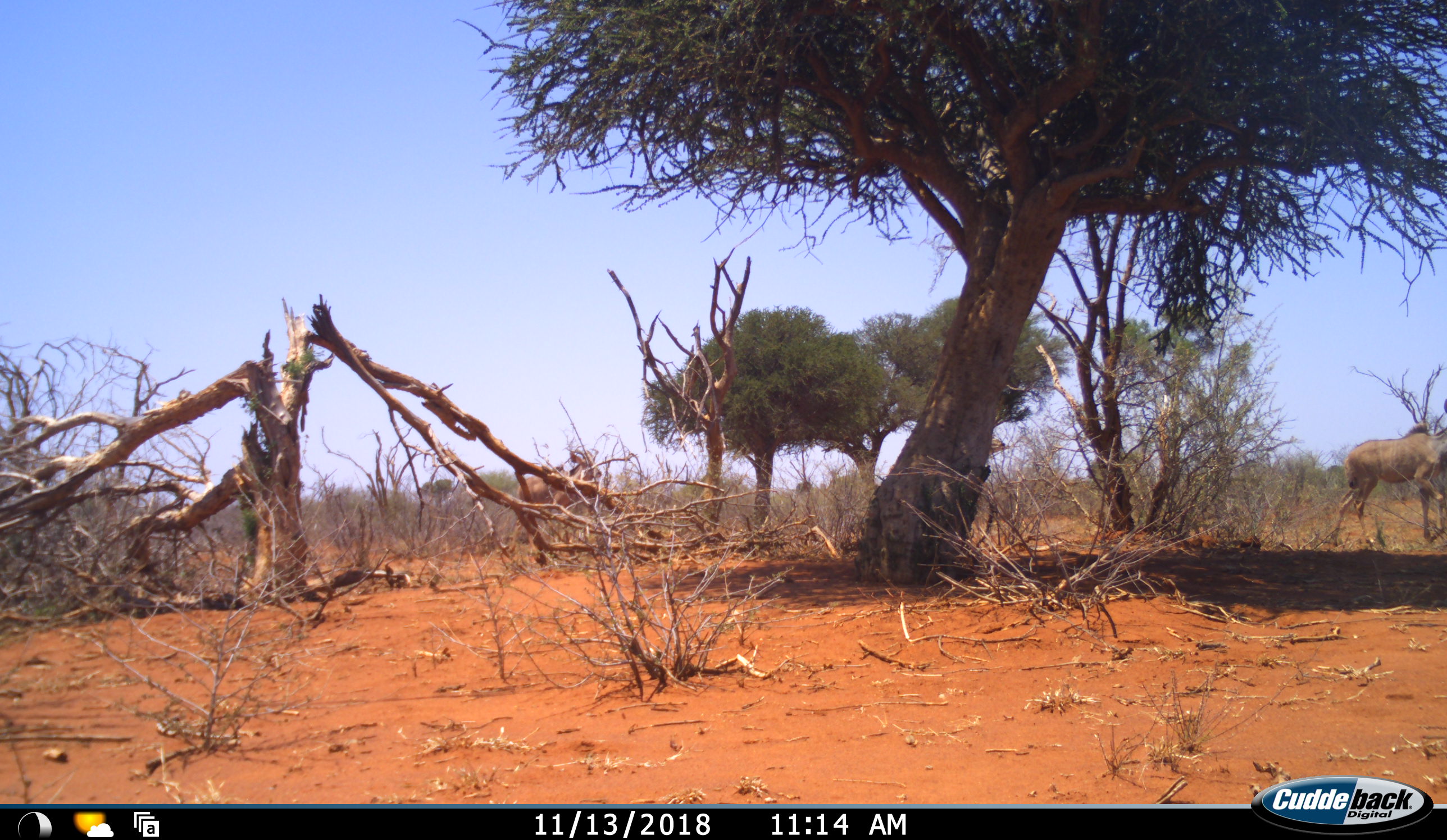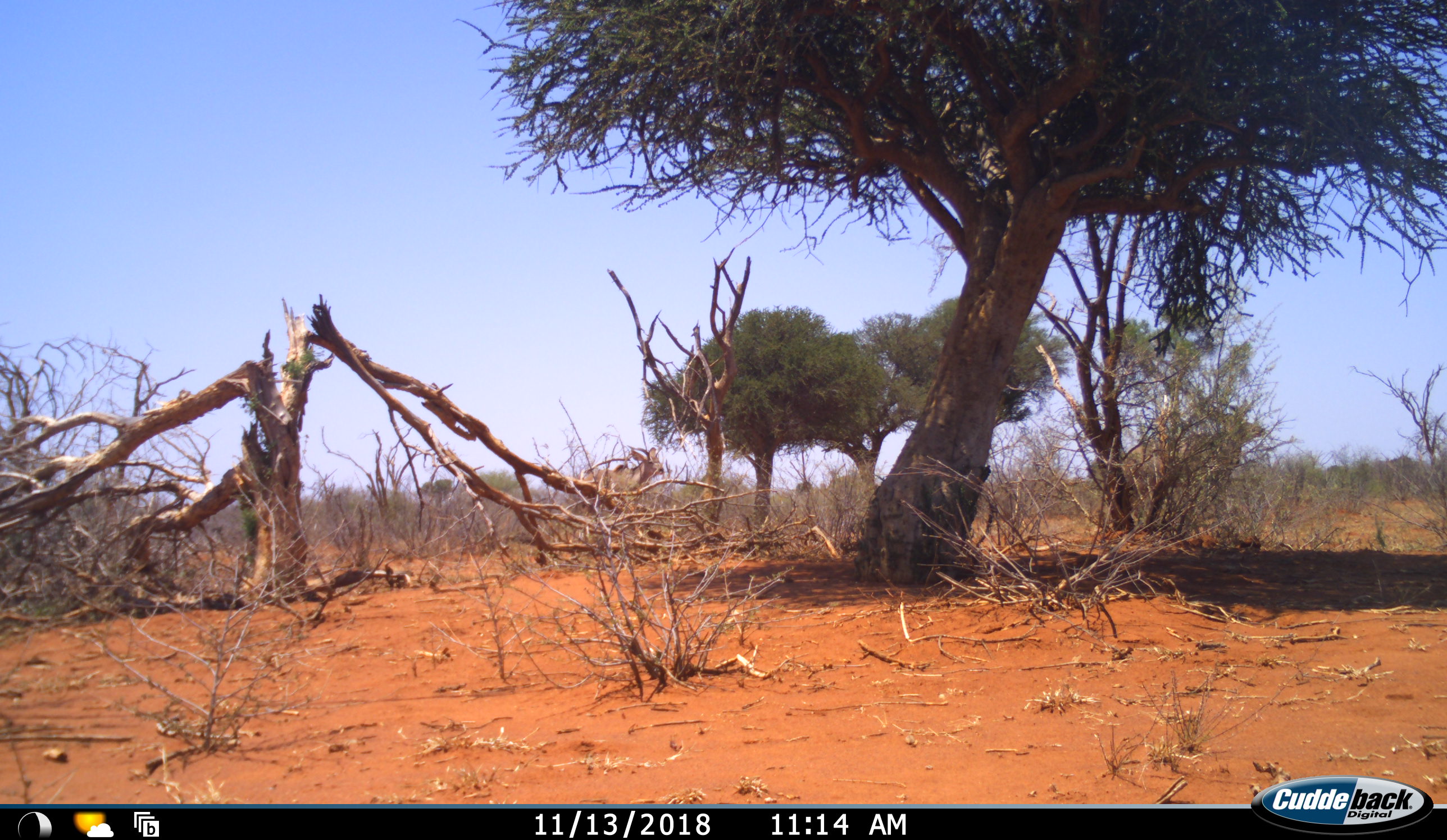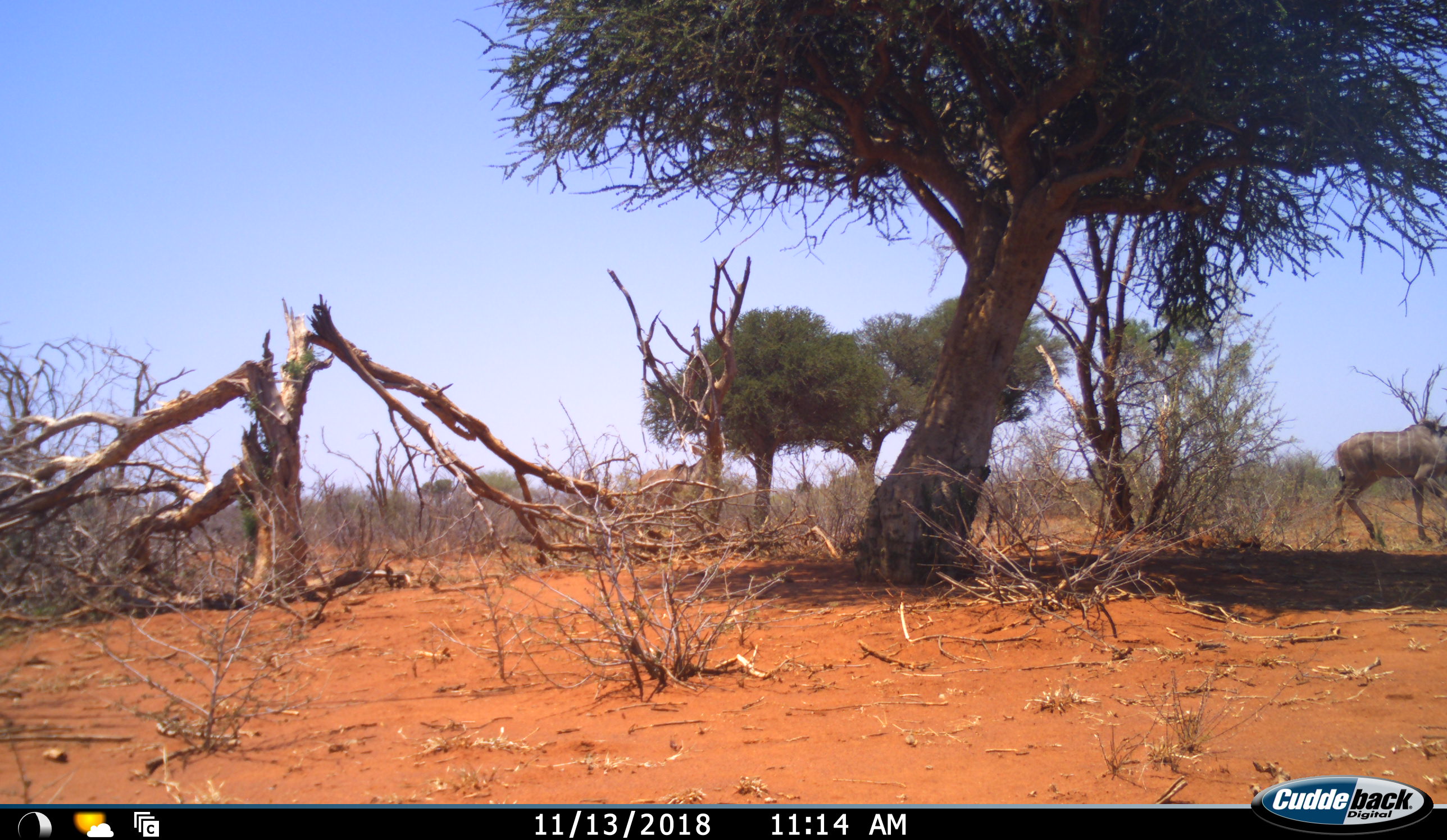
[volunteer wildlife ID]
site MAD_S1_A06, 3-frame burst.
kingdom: Animalia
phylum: Chordata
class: Mammalia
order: Artiodactyla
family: Bovidae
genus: Tragelaphus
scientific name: Tragelaphus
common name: kudu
Kudu (Tragelaphus), count 3. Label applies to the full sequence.